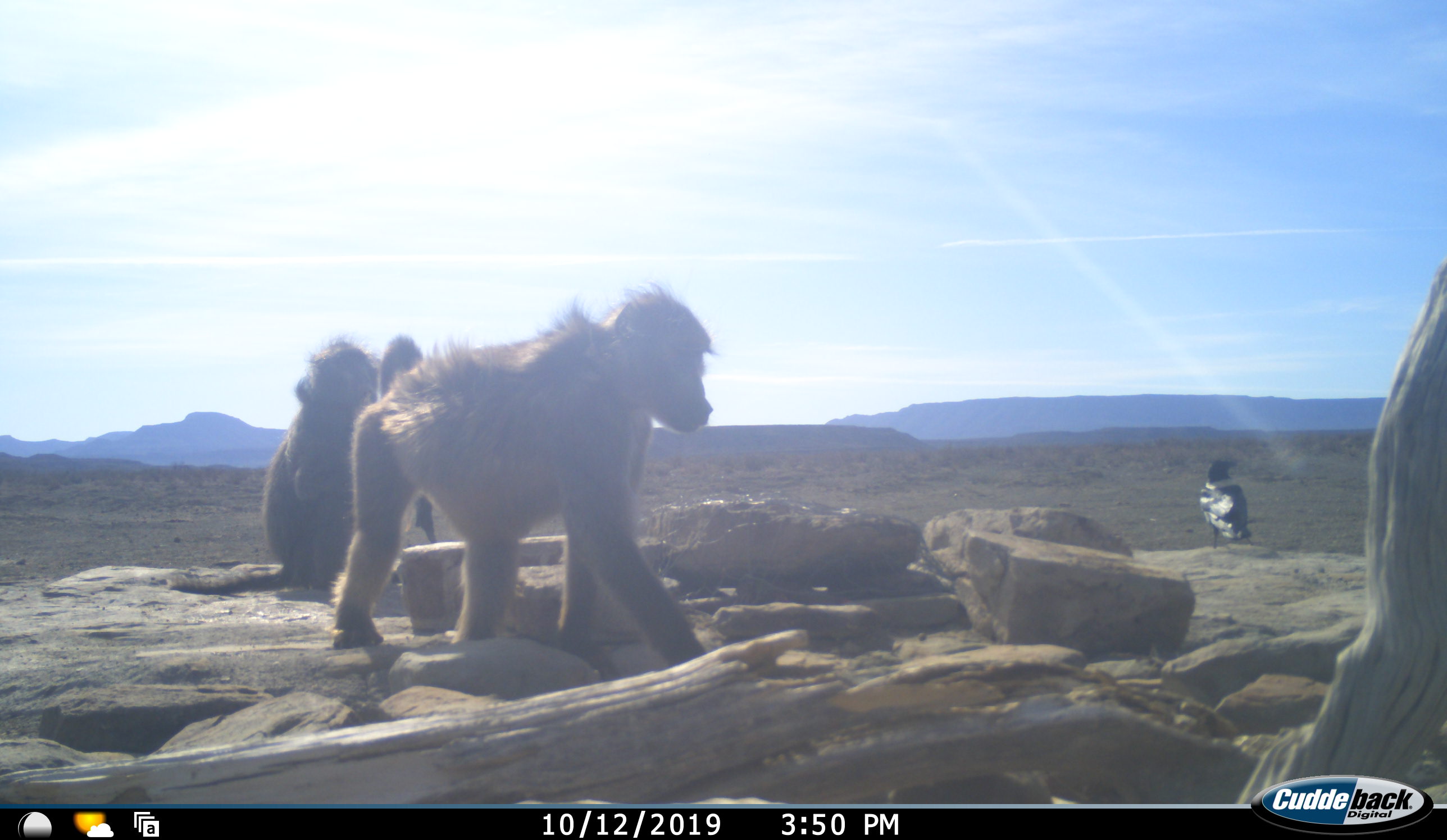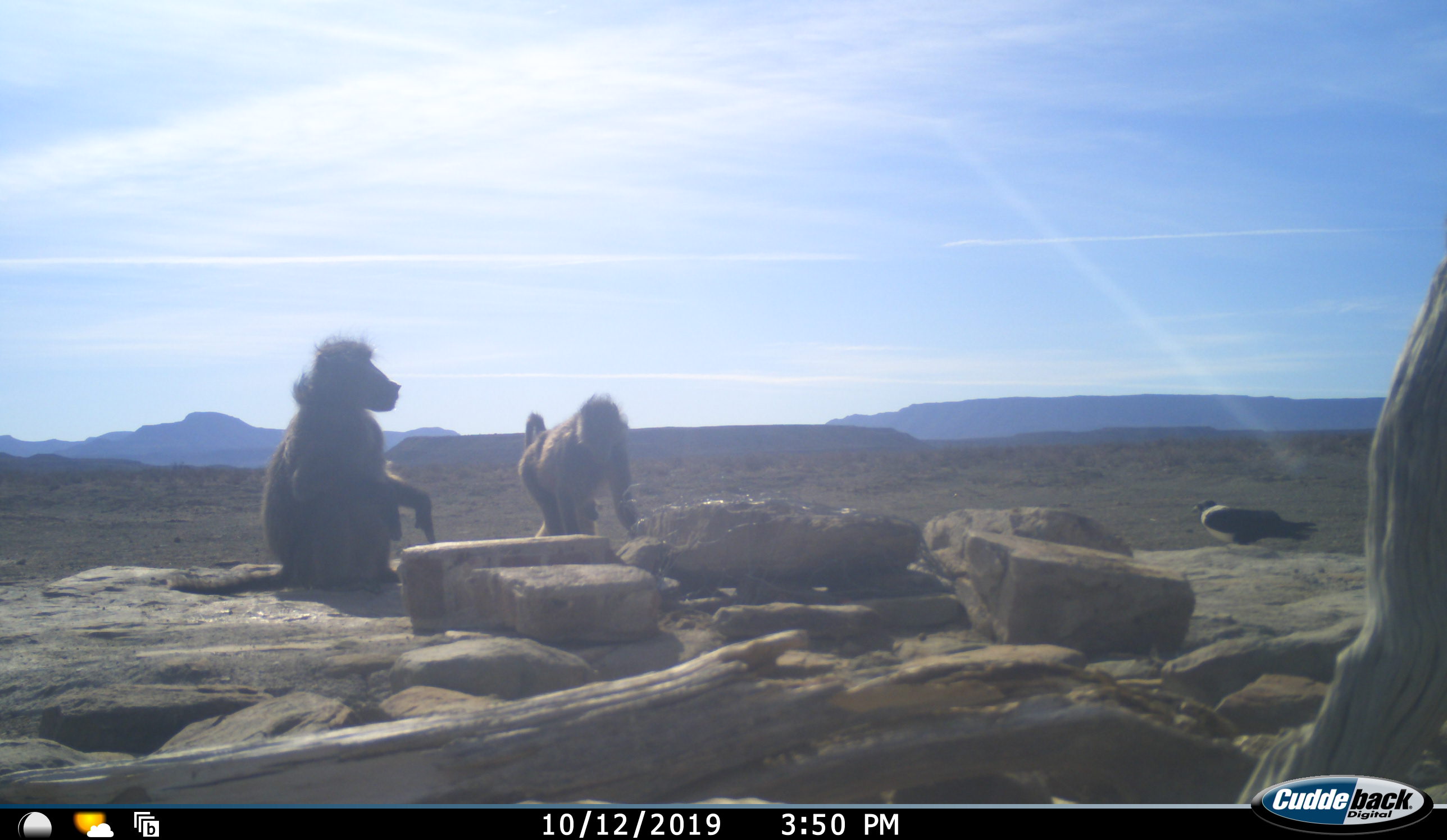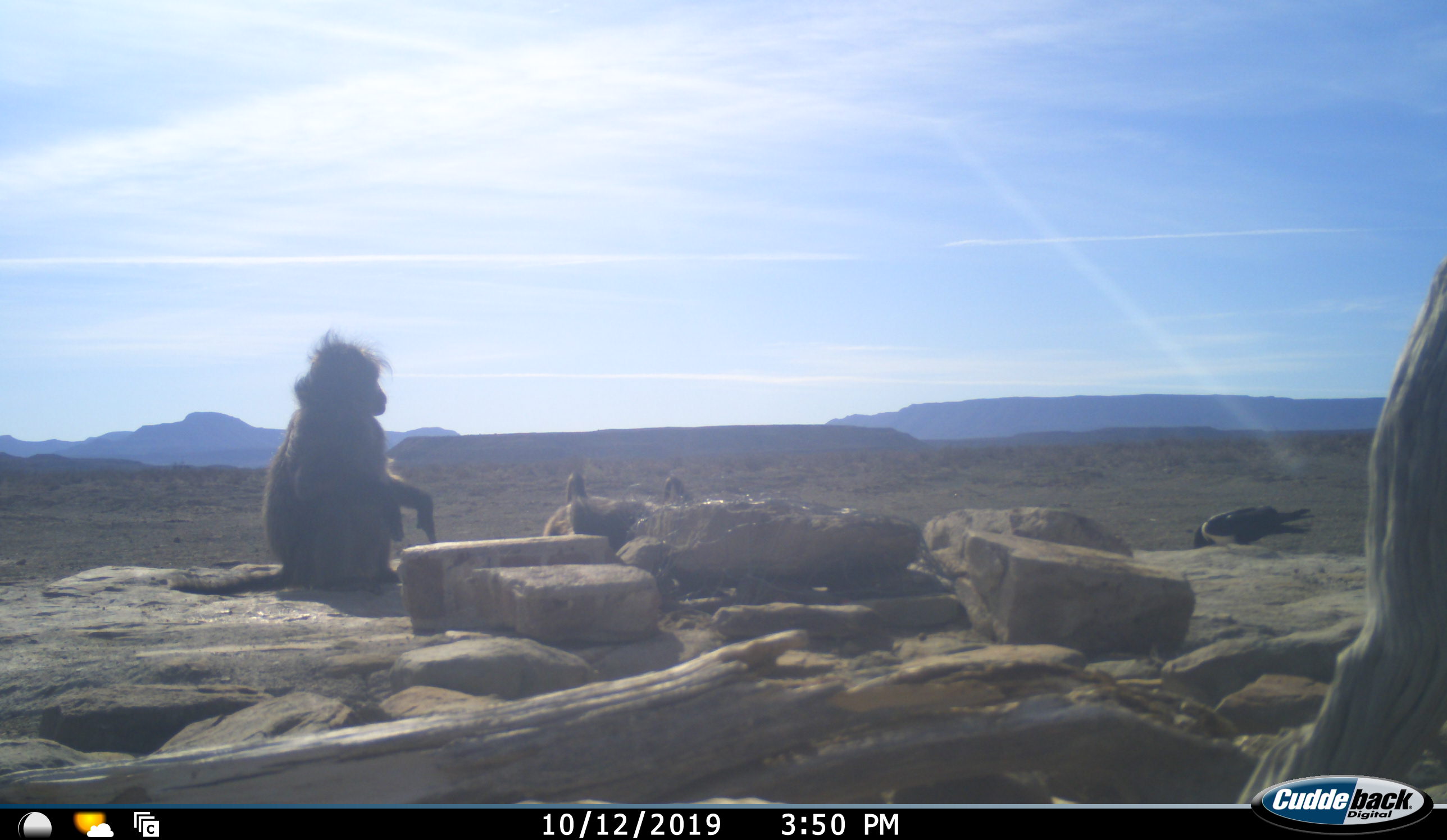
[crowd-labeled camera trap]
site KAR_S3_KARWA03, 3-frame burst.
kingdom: Animalia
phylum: Chordata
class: Mammalia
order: Primates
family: Cercopithecidae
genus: Papio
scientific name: Papio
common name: baboon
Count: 2.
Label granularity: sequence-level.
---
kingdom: Animalia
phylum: Chordata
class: Aves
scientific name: Aves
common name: bird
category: birdother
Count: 1.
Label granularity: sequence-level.